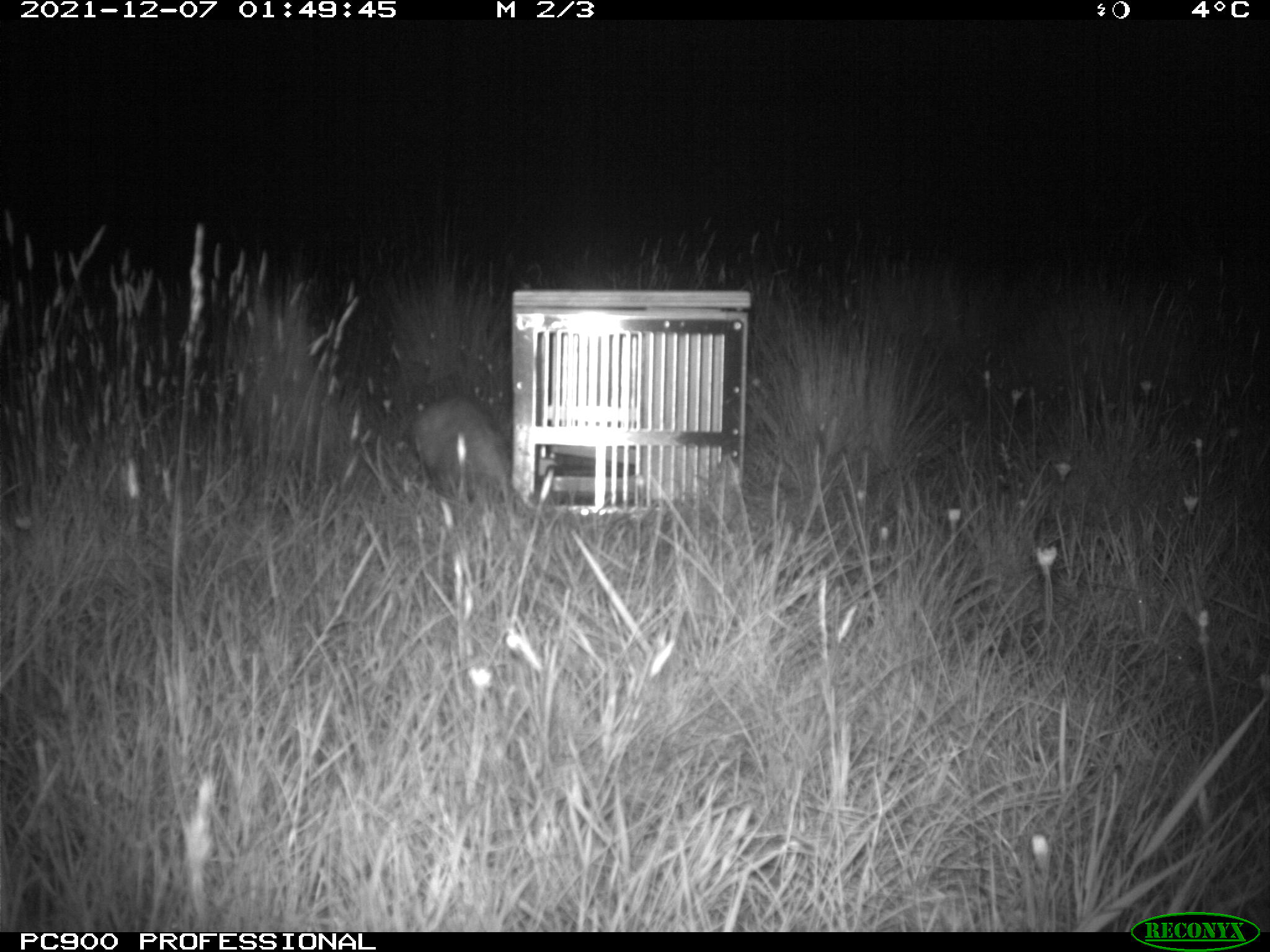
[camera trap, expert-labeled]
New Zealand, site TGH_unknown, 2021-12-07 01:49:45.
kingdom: Animalia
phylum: Chordata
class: Mammalia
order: Carnivora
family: Mustelidae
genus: Mustela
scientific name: Mustela furo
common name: ferret